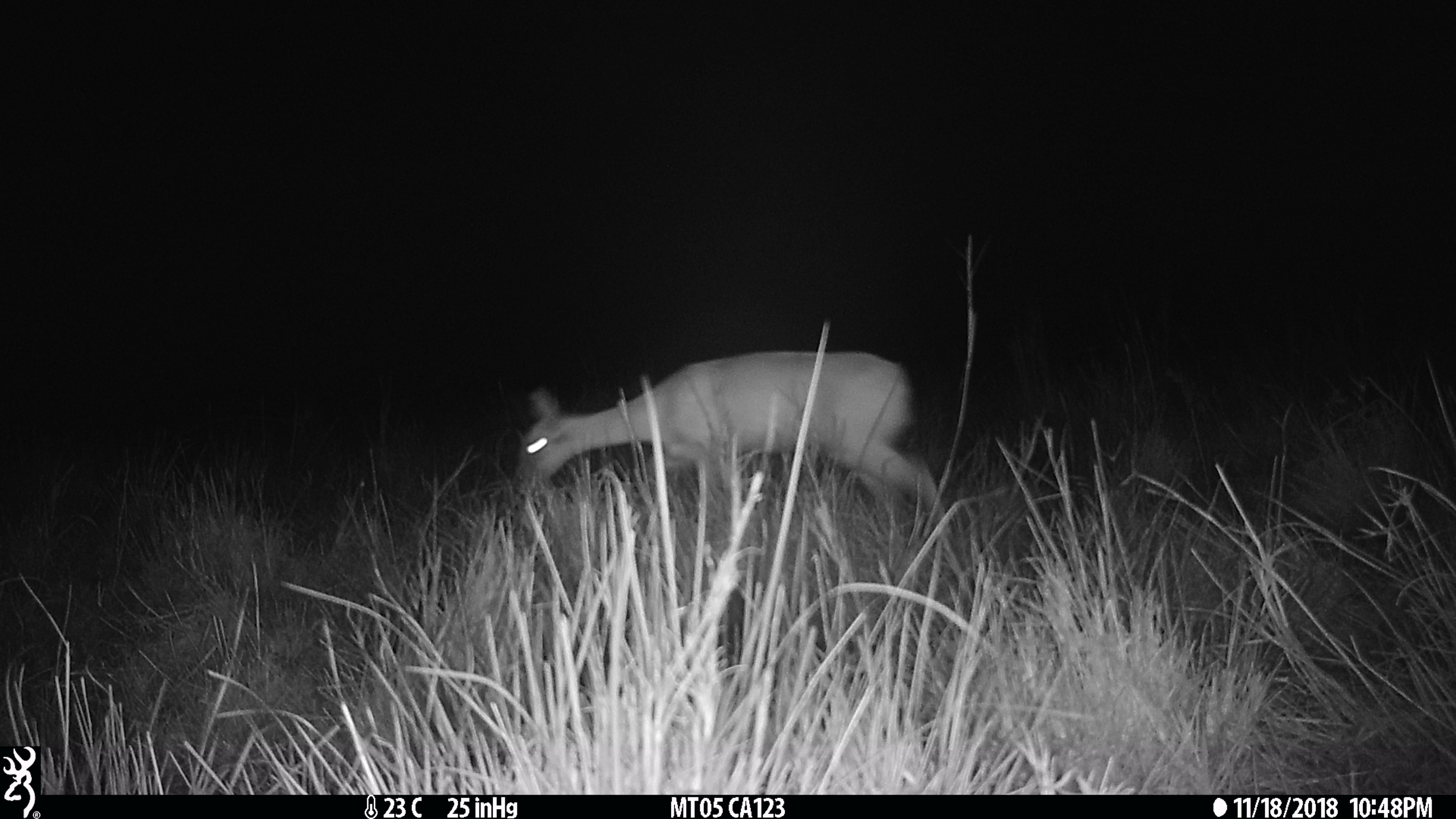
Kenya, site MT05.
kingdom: Animalia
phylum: Chordata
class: Mammalia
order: Artiodactyla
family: Bovidae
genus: Ourebia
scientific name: Ourebia ourebi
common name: oribi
Oribi (Ourebia ourebi).